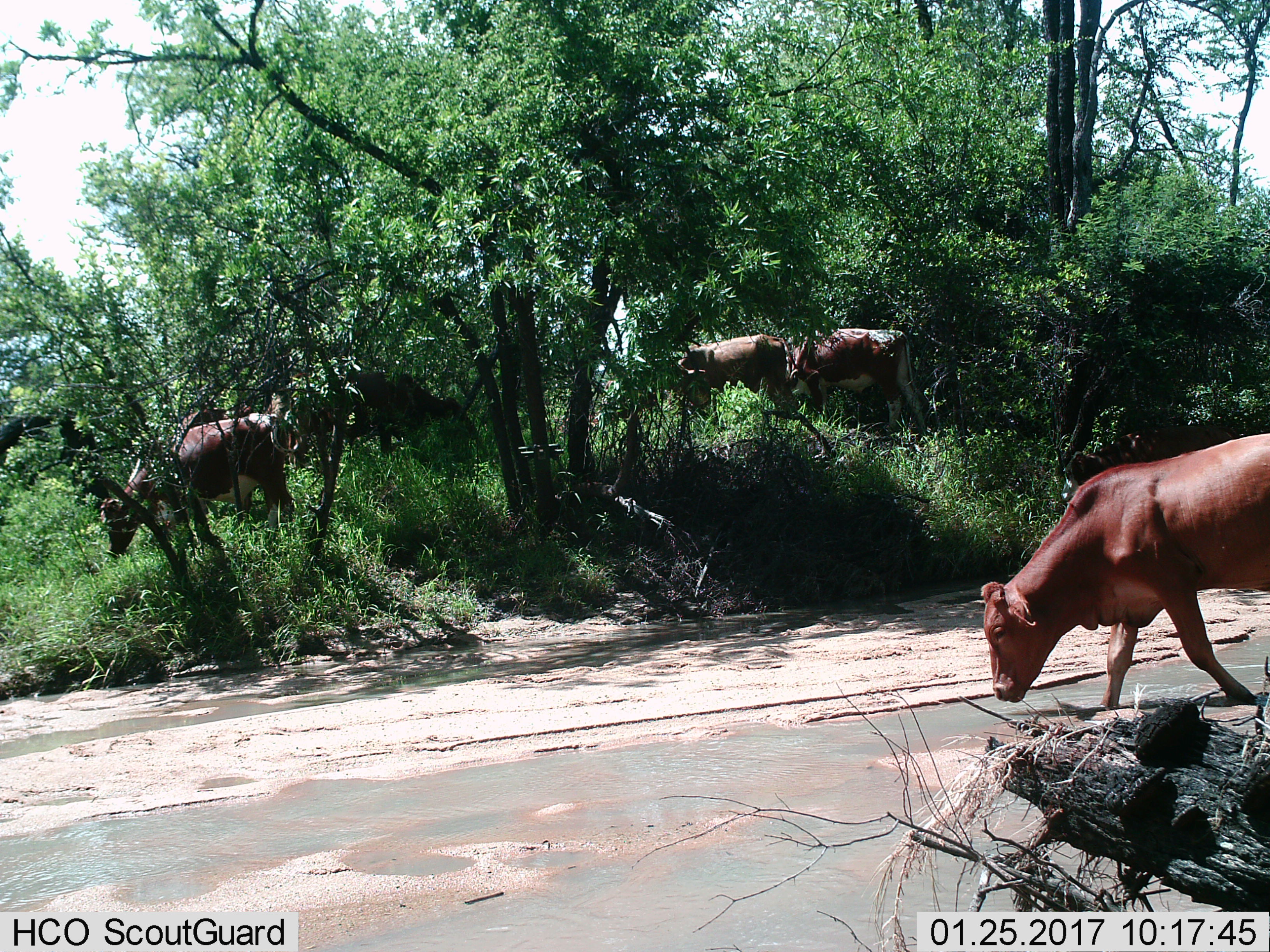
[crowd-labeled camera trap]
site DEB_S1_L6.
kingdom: Animalia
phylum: Chordata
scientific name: Vertebrata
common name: domestic animal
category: domesticanimal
Domesticanimal (domestic animal) (Vertebrata), count 5. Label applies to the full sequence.